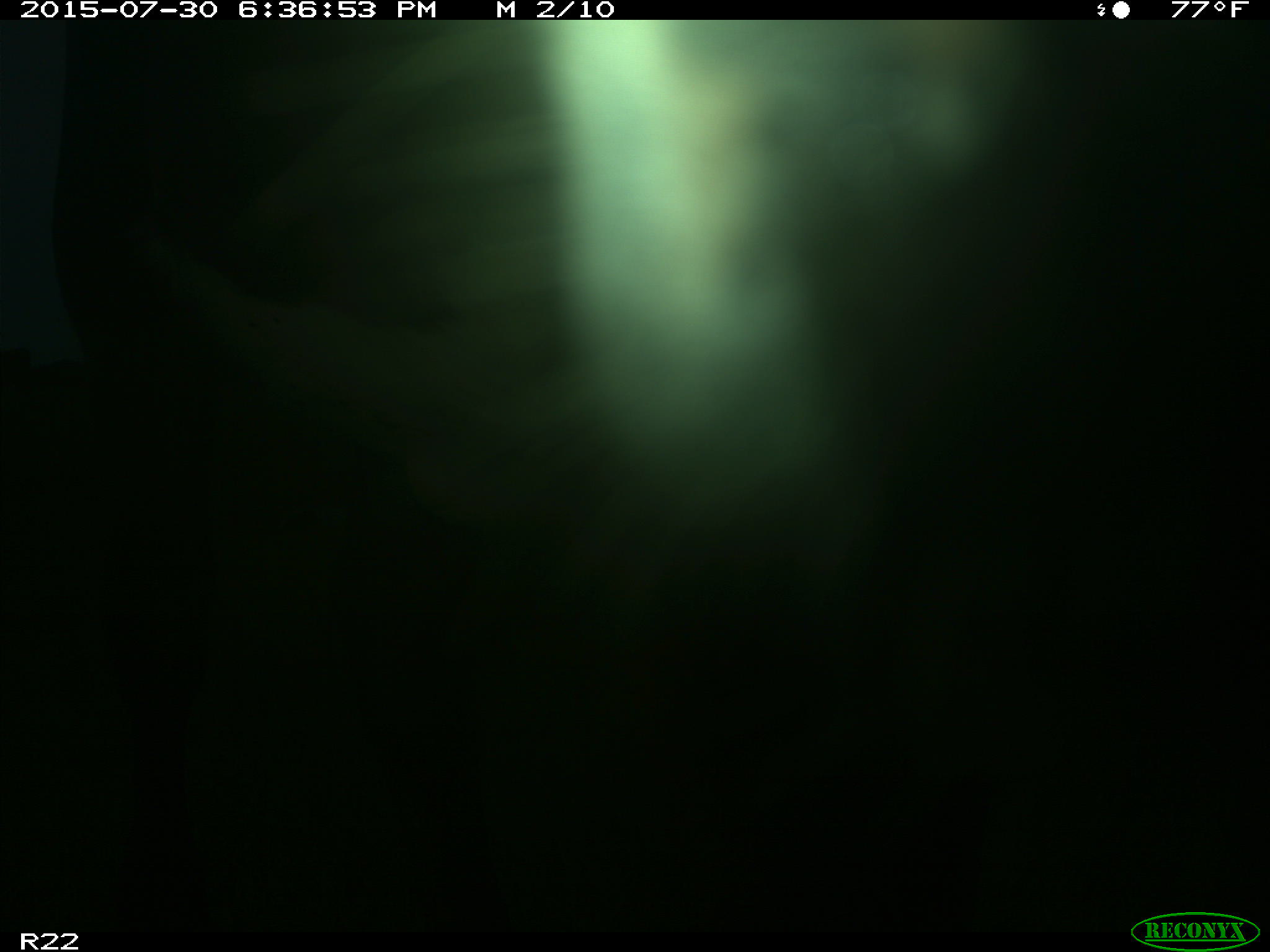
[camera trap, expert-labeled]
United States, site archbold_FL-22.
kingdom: Animalia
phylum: Chordata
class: Mammalia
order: Artiodactyla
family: Bovidae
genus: Bos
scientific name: Bos taurus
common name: domestic cow